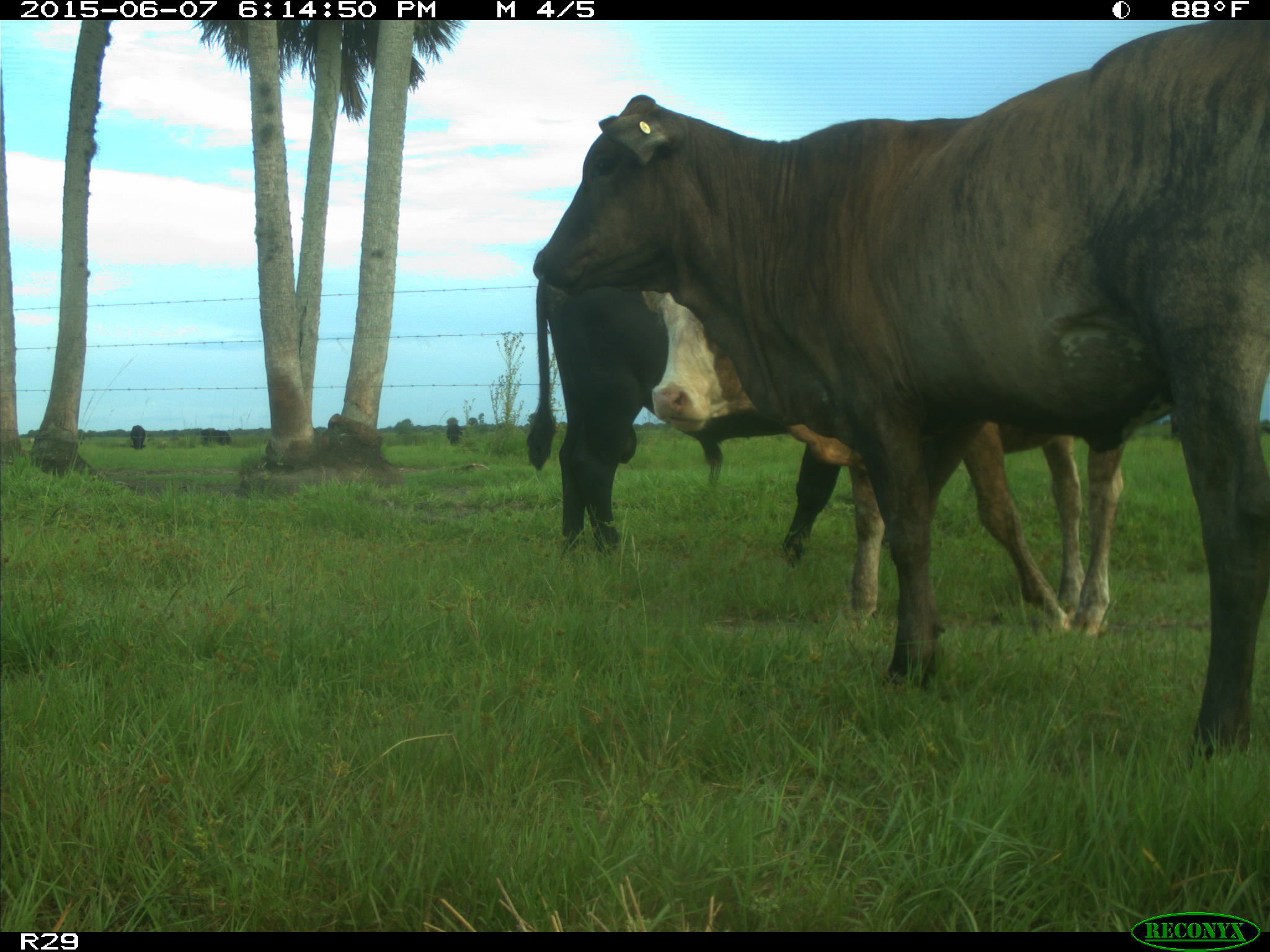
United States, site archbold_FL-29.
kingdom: Animalia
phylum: Chordata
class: Mammalia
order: Artiodactyla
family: Bovidae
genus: Bos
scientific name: Bos taurus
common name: domestic cow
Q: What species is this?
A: Bos taurus (domestic cow).